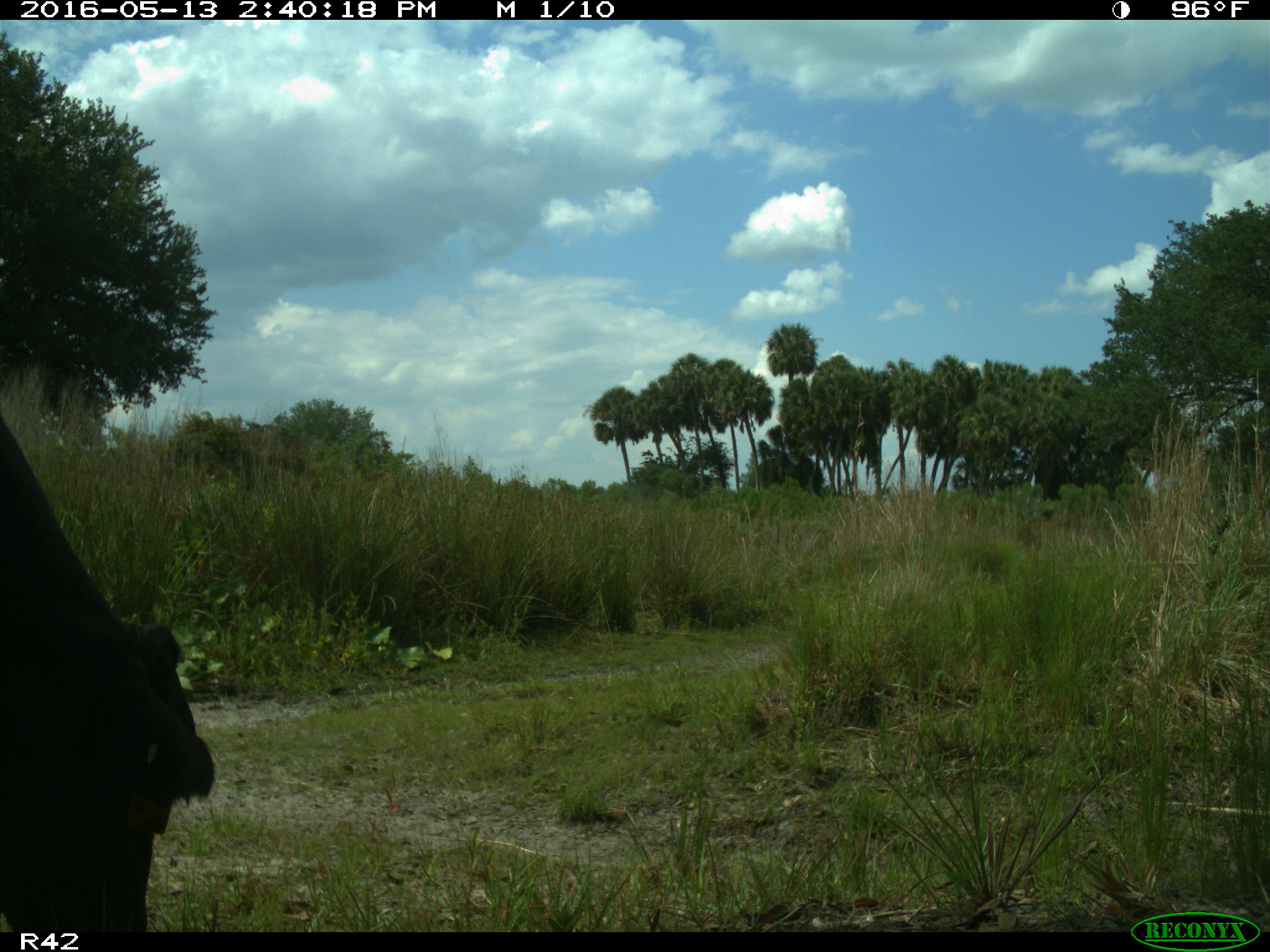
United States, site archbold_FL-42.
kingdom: Animalia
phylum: Chordata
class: Mammalia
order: Artiodactyla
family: Bovidae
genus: Bos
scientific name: Bos taurus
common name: domestic cow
Bos taurus (domestic cow).